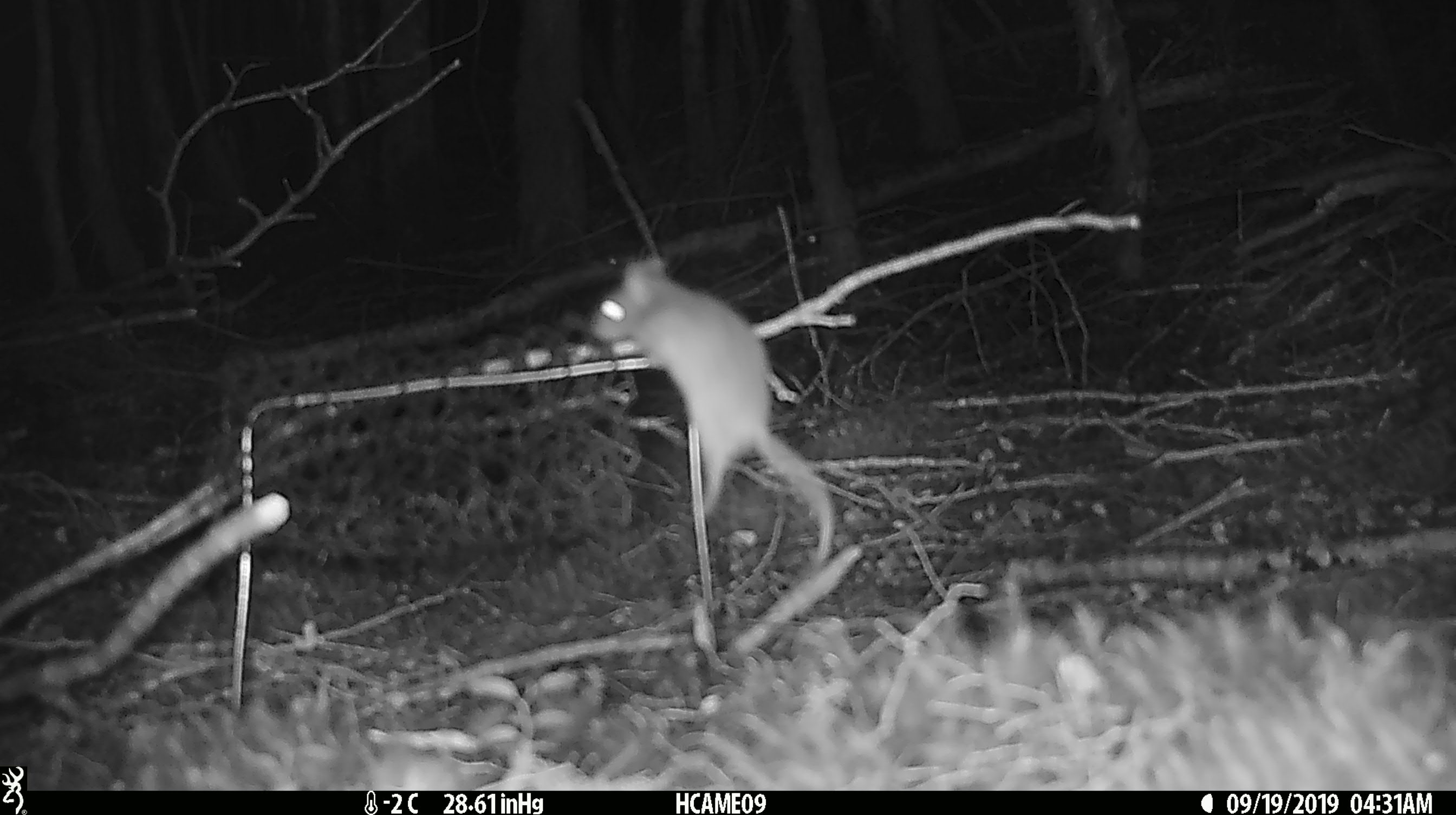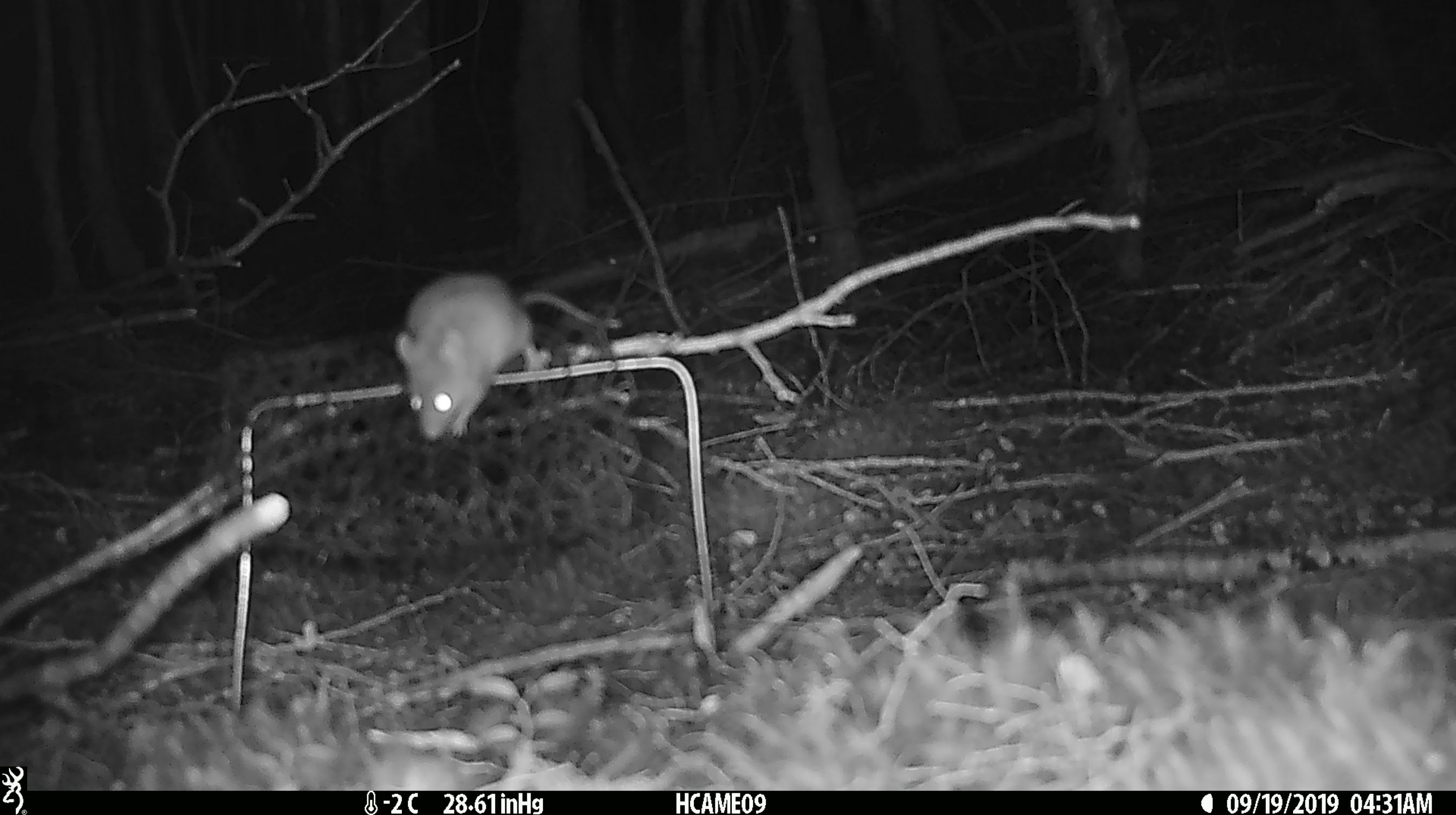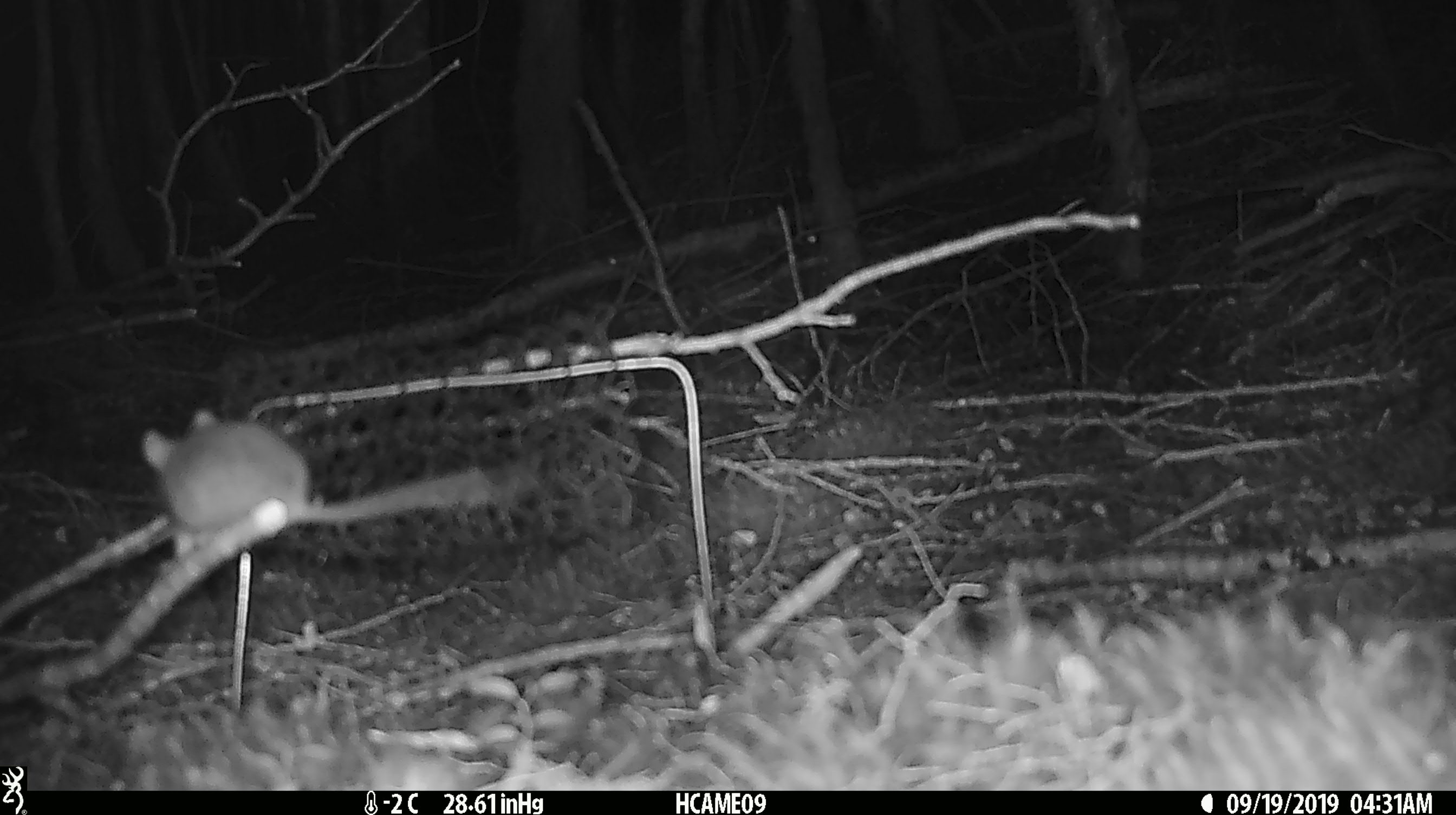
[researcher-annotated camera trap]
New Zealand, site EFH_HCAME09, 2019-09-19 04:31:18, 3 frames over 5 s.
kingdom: Animalia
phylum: Chordata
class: Mammalia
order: Rodentia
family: Muridae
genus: Mus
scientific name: Mus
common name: mouse